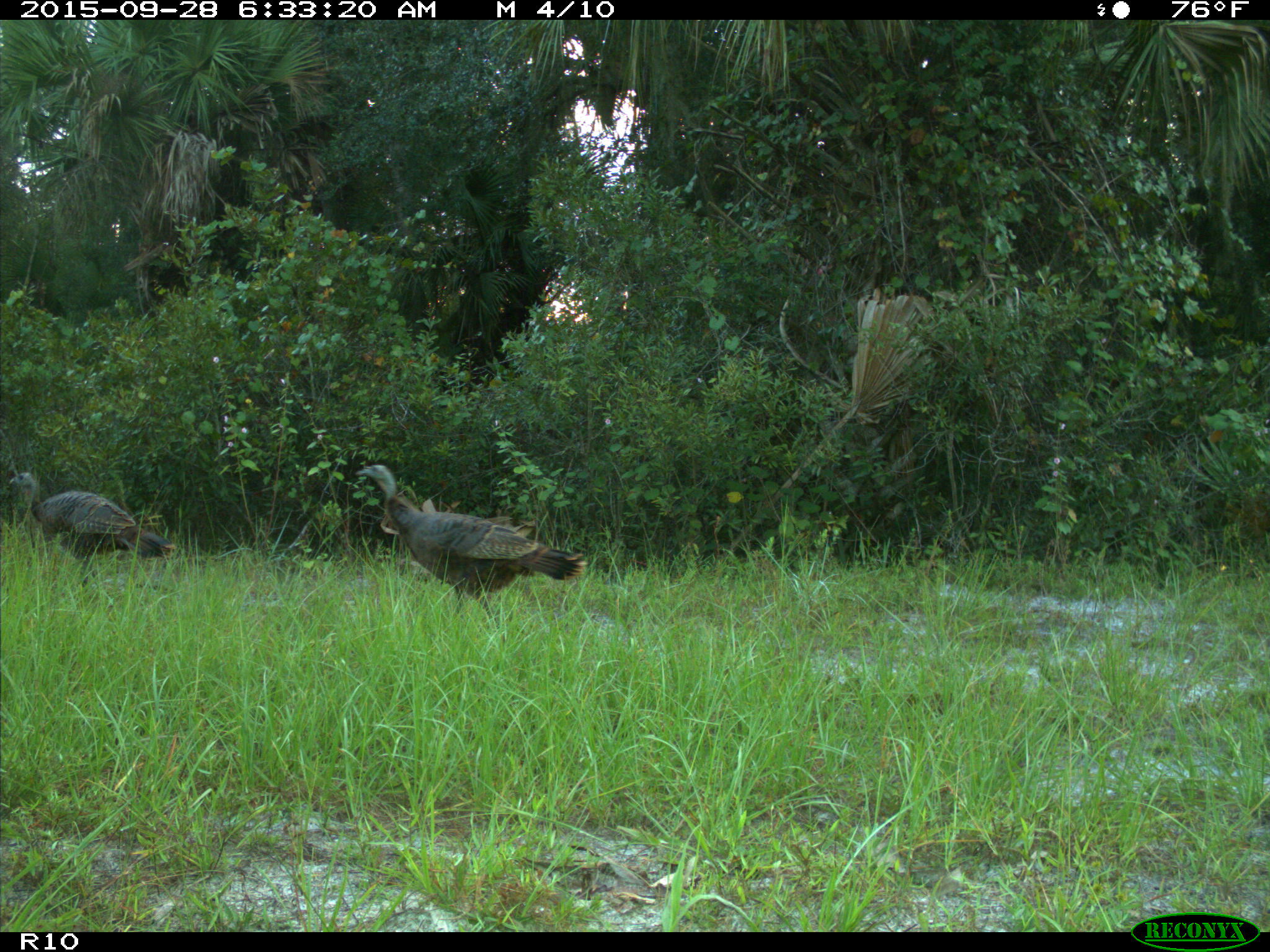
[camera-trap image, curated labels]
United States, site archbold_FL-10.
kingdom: Animalia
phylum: Chordata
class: Aves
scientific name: Aves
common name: birds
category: unidentified bird